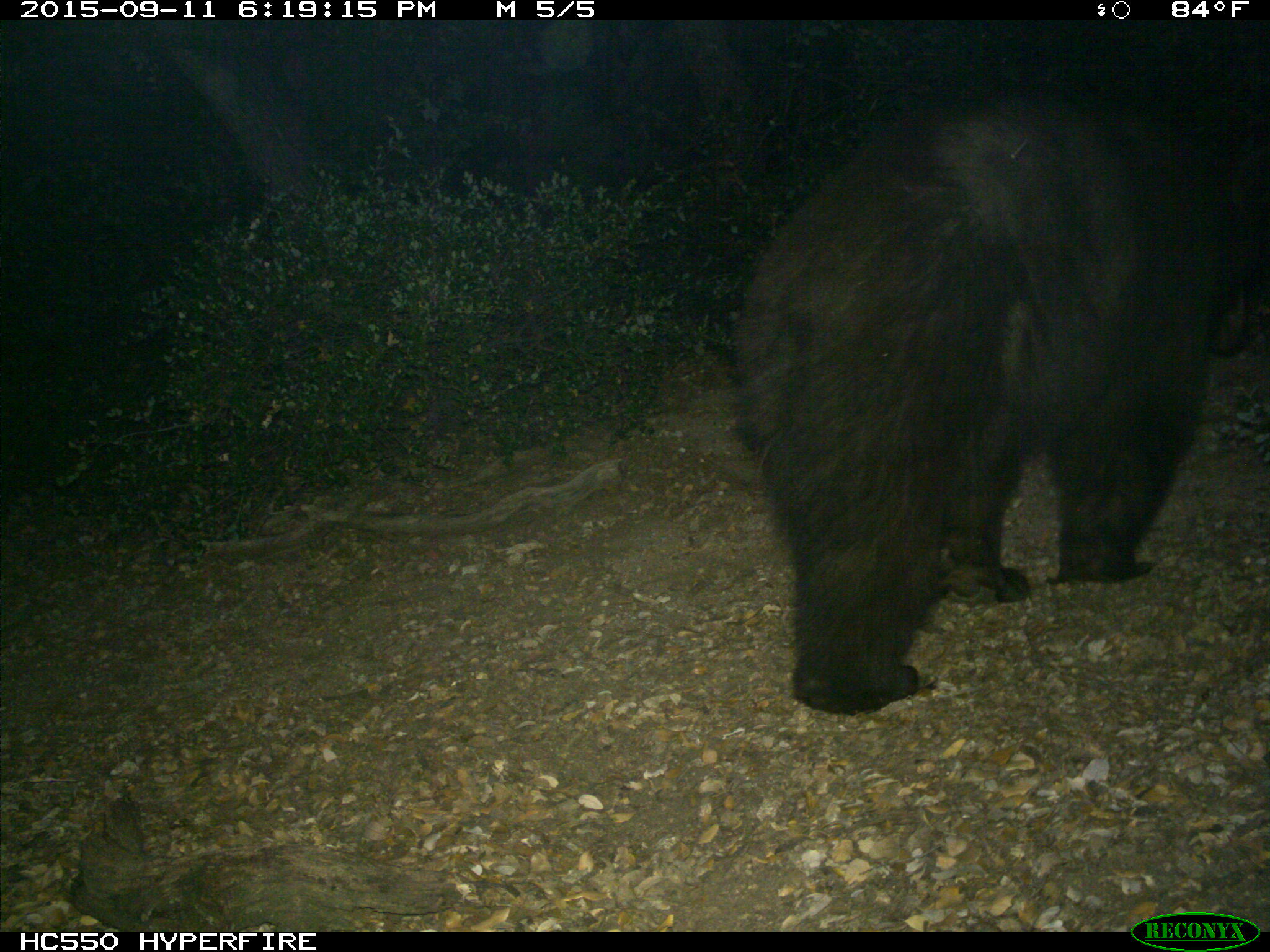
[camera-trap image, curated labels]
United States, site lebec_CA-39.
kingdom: Animalia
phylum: Chordata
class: Mammalia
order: Carnivora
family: Ursidae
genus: Ursus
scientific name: Ursus americanus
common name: american black bear